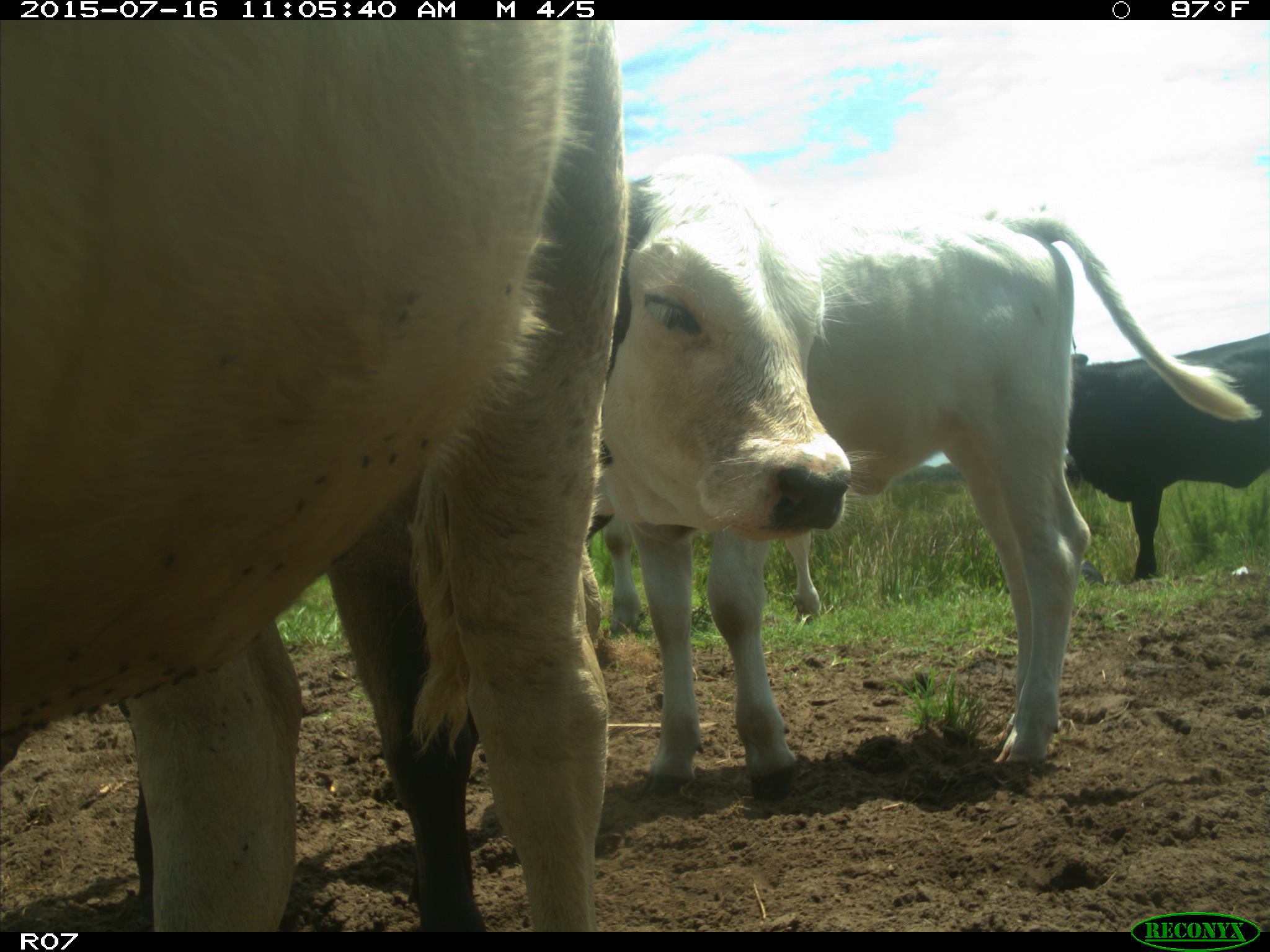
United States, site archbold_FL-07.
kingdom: Animalia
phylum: Chordata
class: Mammalia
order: Artiodactyla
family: Bovidae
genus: Bos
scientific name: Bos taurus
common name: domestic cow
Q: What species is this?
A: Bos taurus (domestic cow).